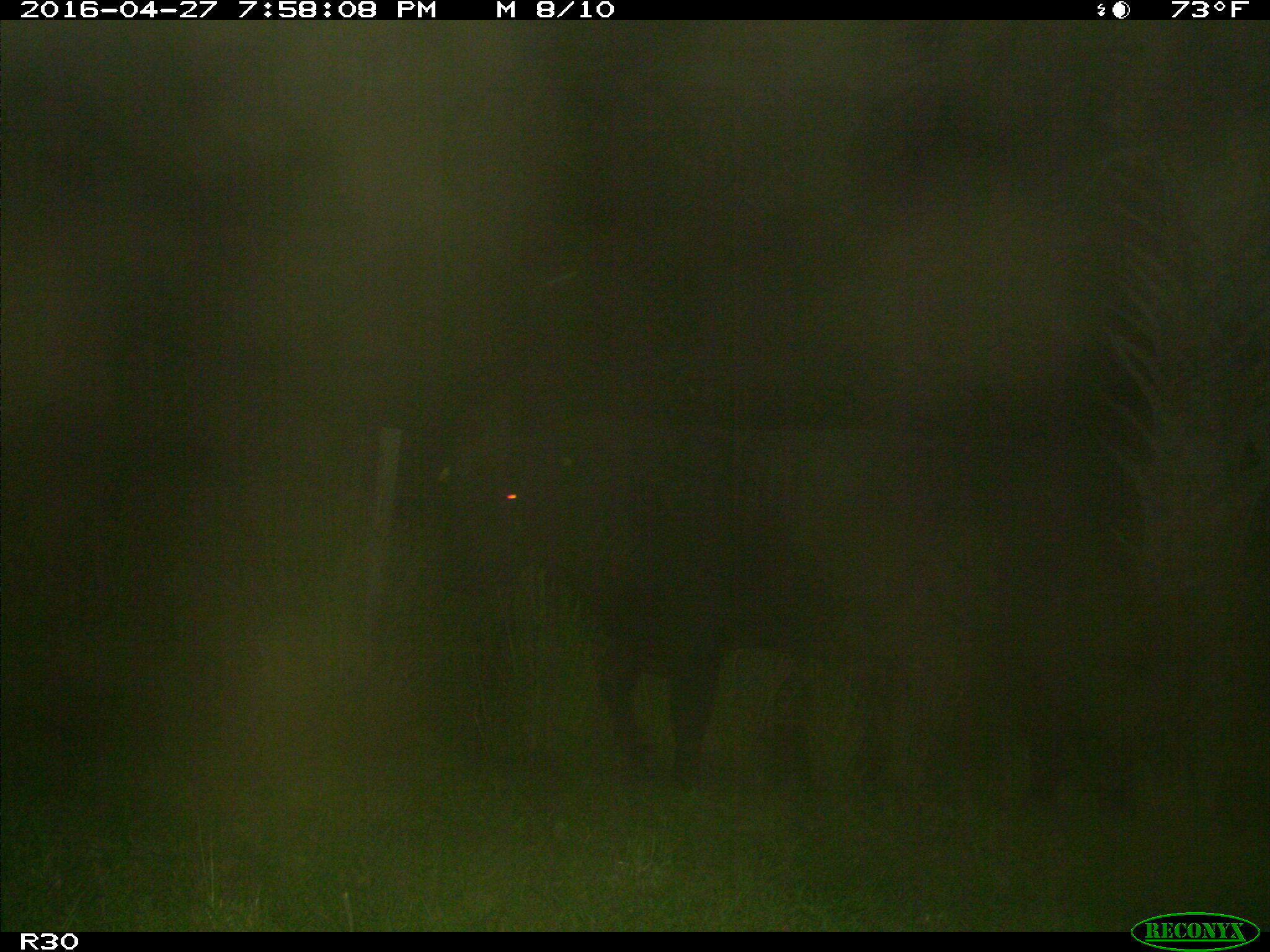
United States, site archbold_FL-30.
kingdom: Animalia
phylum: Chordata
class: Mammalia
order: Artiodactyla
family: Bovidae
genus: Bos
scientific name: Bos taurus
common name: domestic cow